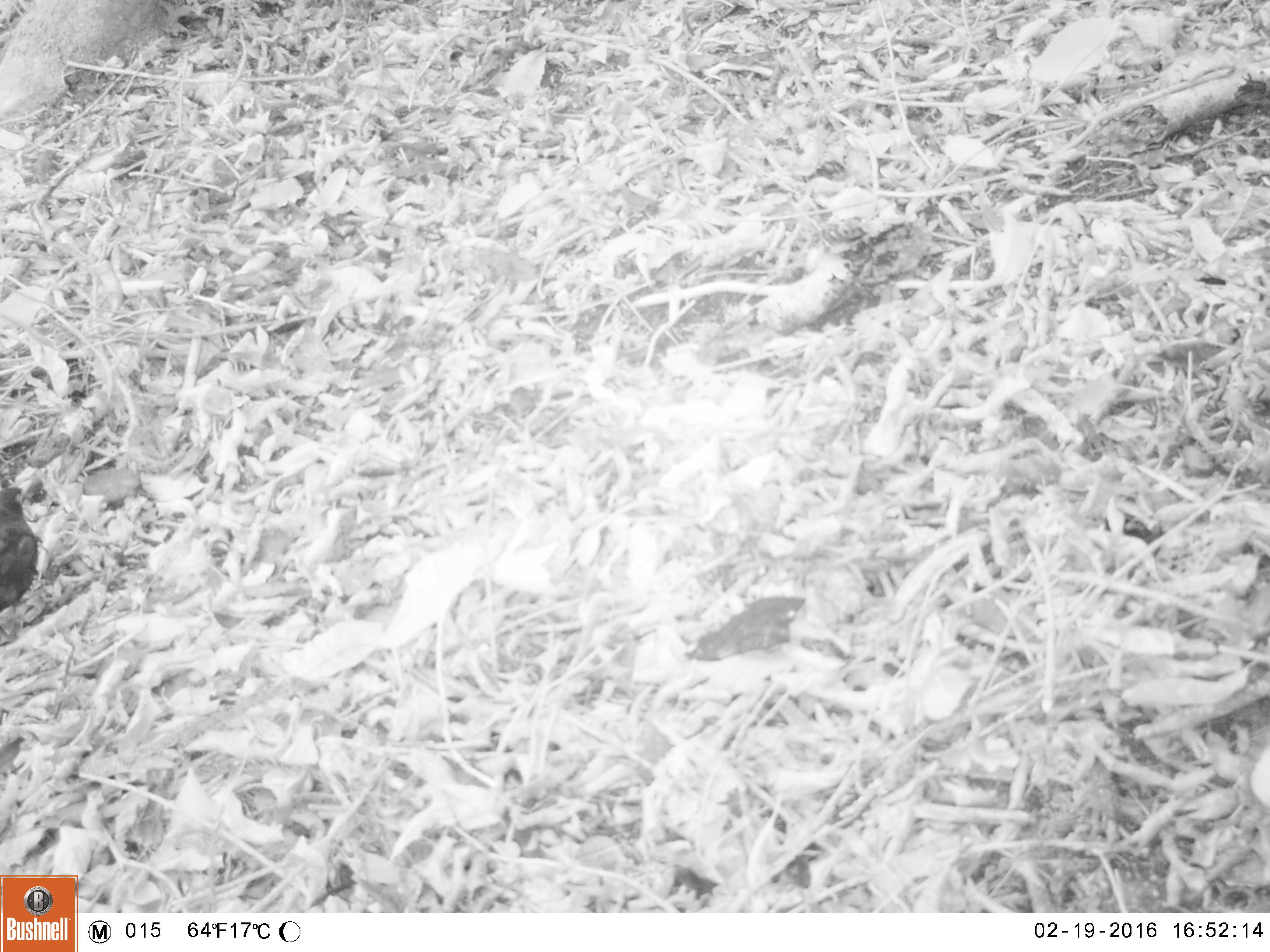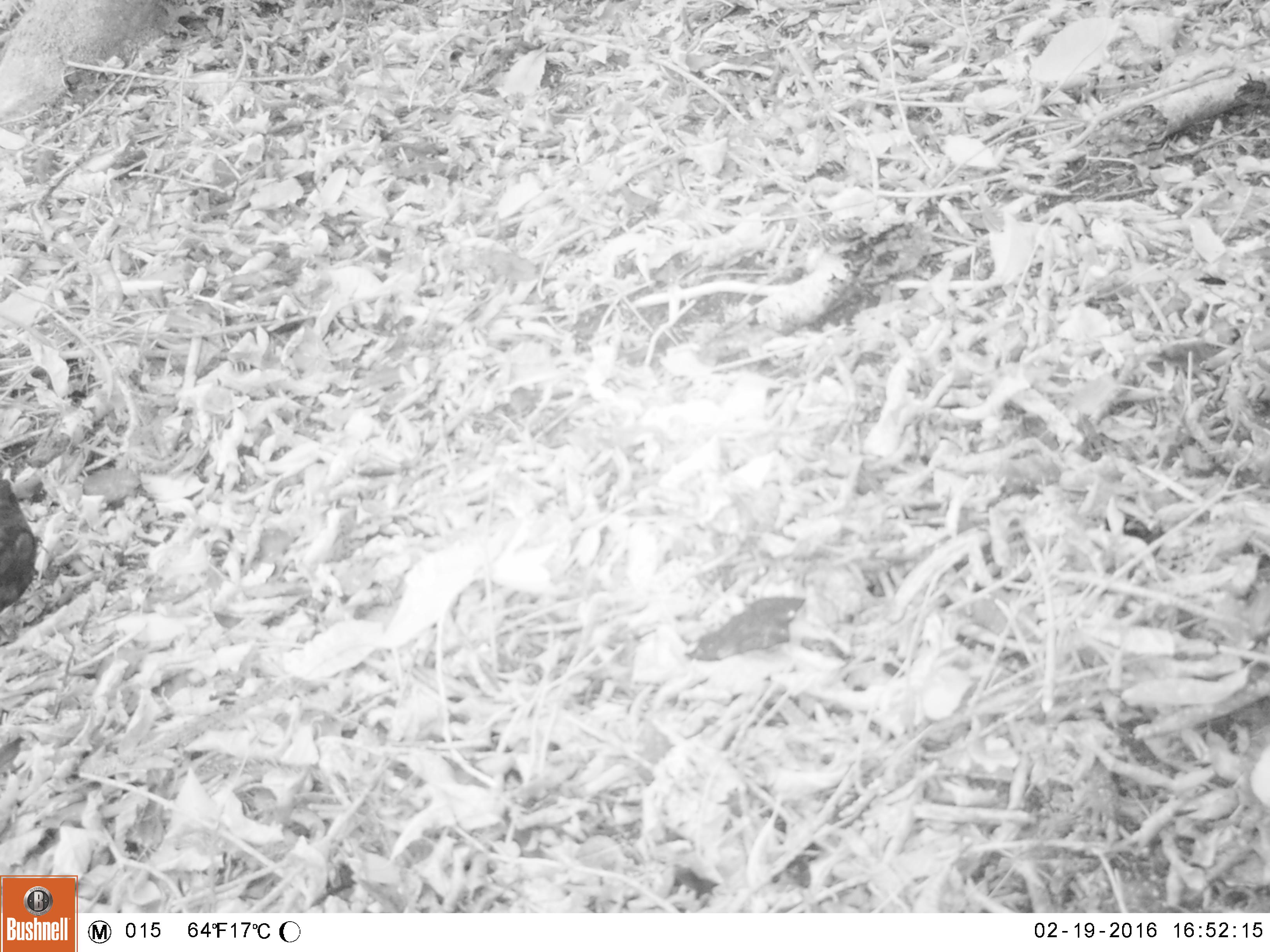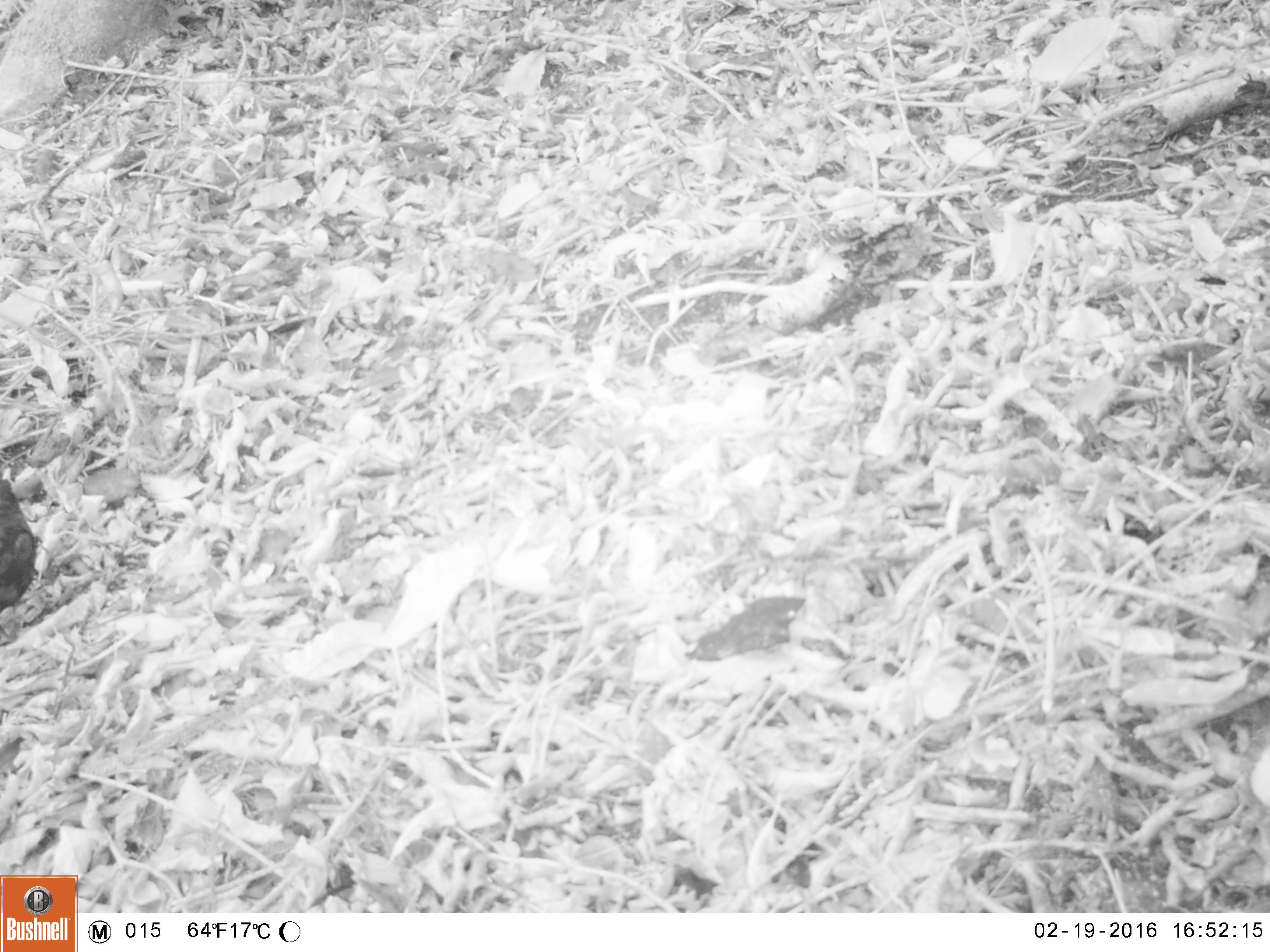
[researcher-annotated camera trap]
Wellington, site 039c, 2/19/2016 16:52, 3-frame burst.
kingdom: Animalia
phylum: Chordata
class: Aves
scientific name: Aves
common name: bird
Bird (Aves).